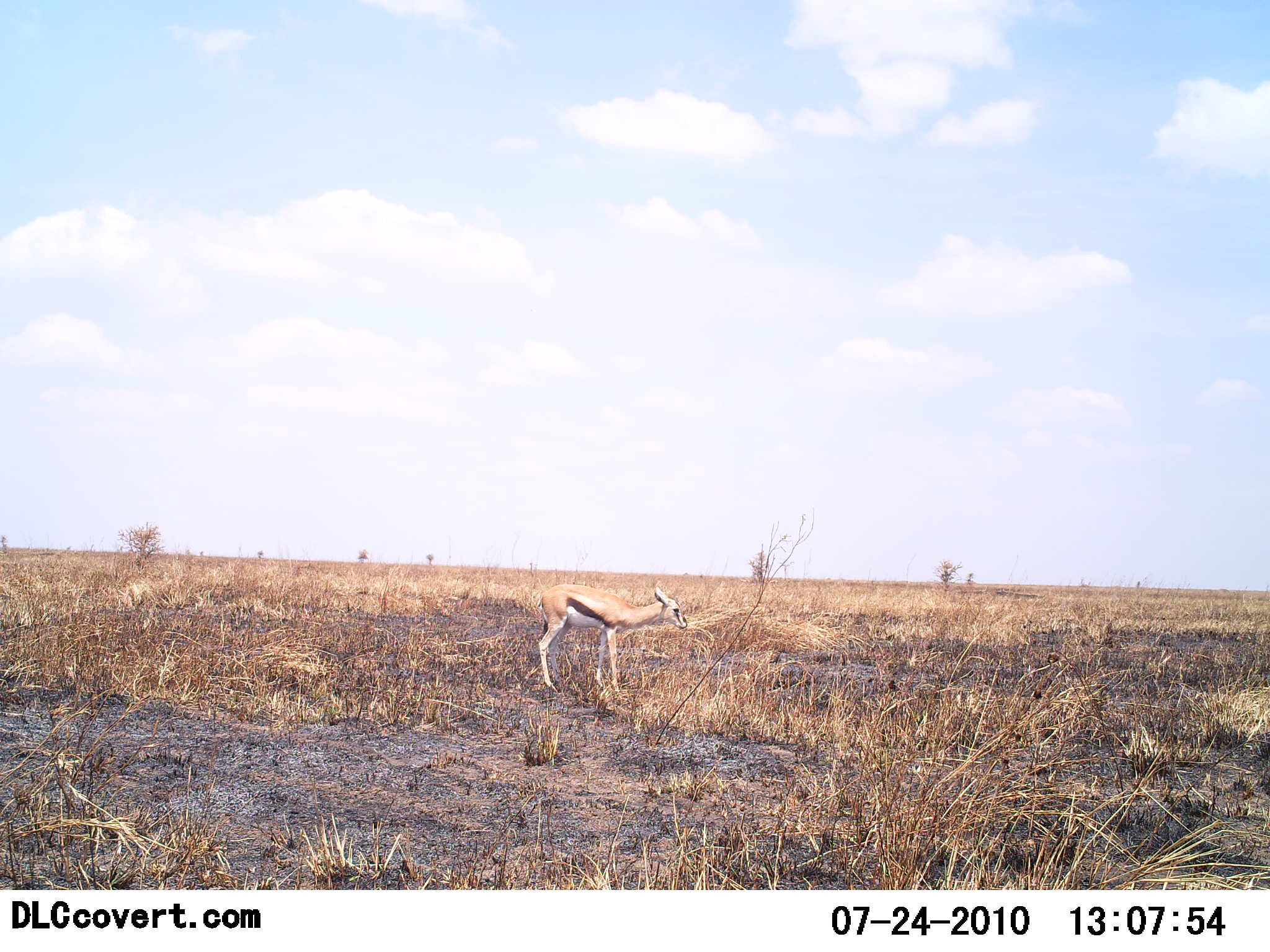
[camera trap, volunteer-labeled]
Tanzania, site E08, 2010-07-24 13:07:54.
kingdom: Animalia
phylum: Chordata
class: Mammalia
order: Artiodactyla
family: Bovidae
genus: Eudorcas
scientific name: Eudorcas thomsonii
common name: thomson's gazelle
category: gazellethomsons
Gazellethomsons (thomson's gazelle) (Eudorcas thomsonii), count 1. Behavior (volunteer vote fractions): standing 94%, resting 0%, moving 0%, interacting 0%. Young present (vote fraction): 25%. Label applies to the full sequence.